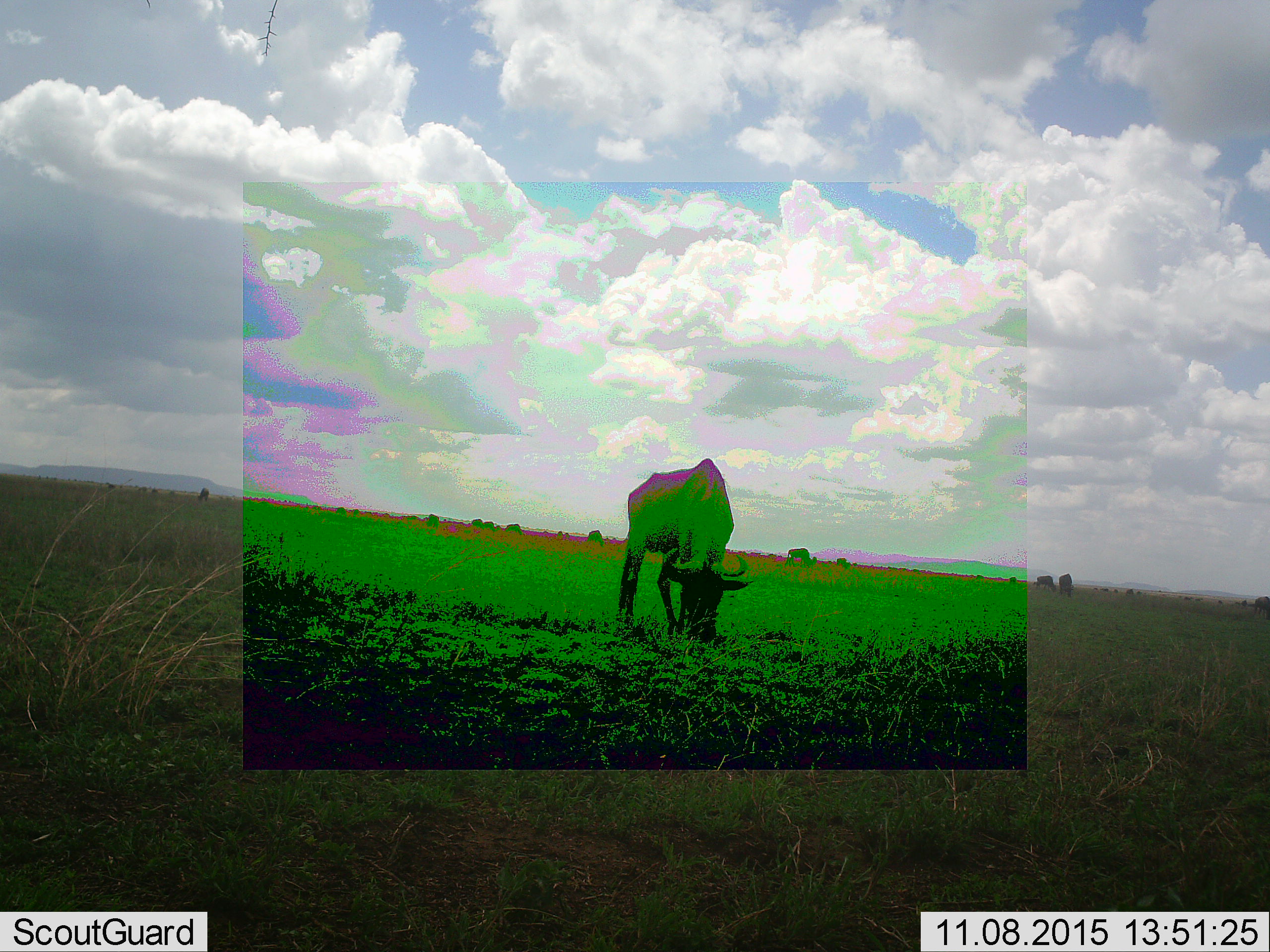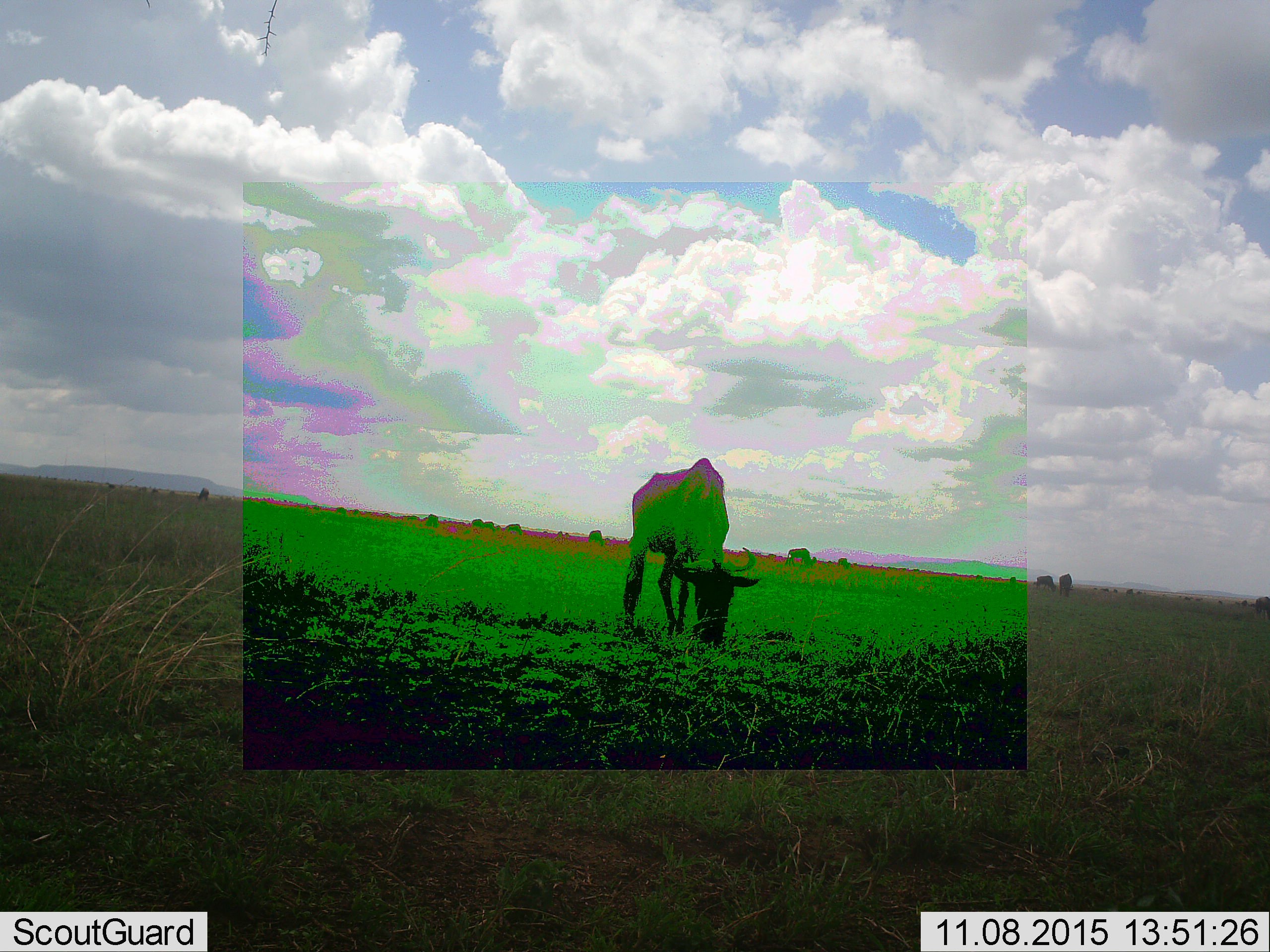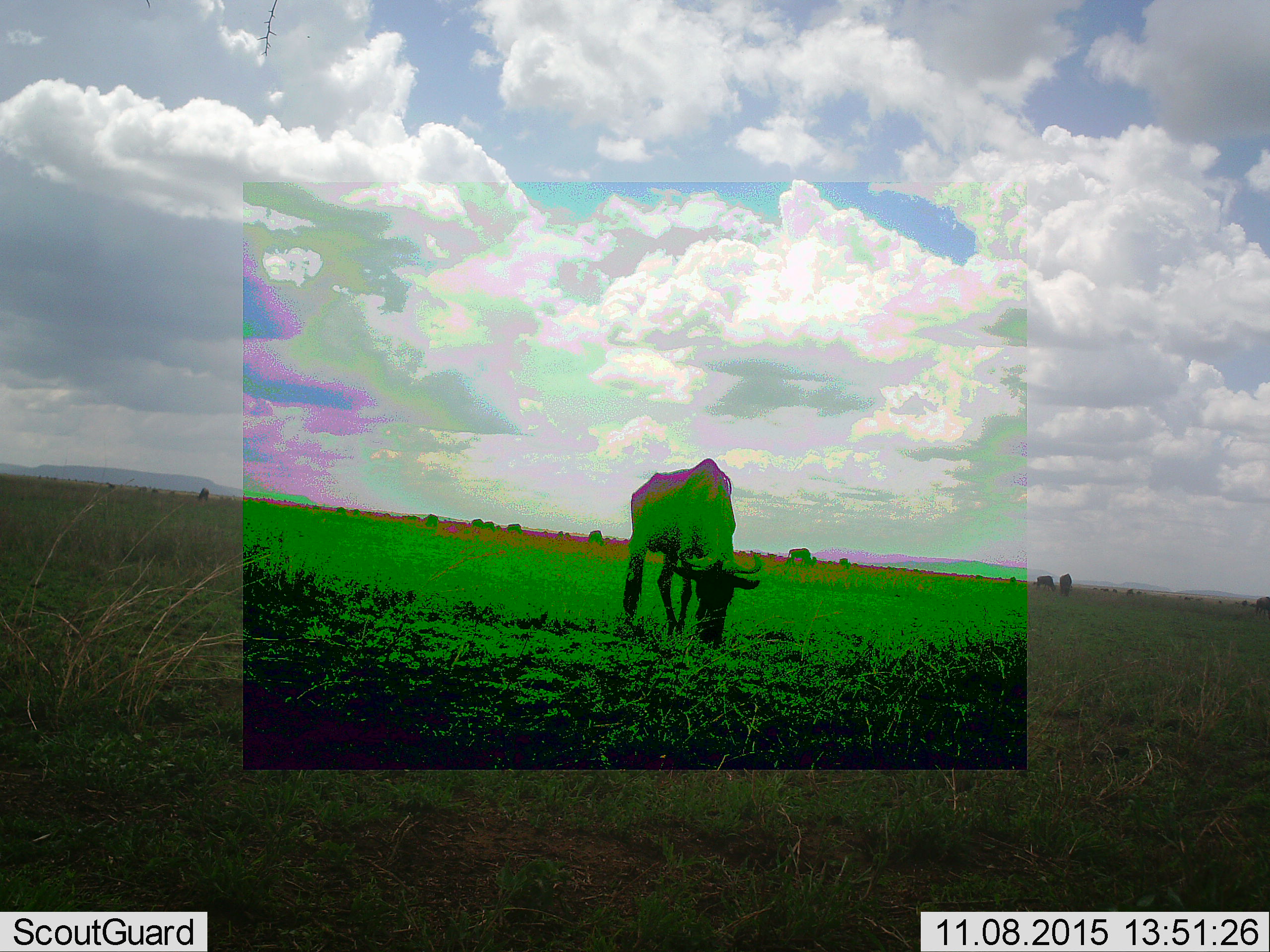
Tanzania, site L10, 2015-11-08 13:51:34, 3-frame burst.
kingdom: Animalia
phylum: Chordata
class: Mammalia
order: Artiodactyla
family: Bovidae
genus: Connochaetes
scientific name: Connochaetes taurinus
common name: blue wildebeest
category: wildebeest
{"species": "wildebeest (blue wildebeest) (Connochaetes taurinus)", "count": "11-50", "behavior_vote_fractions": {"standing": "62%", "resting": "0%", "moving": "12%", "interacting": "12%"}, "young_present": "12%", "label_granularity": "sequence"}